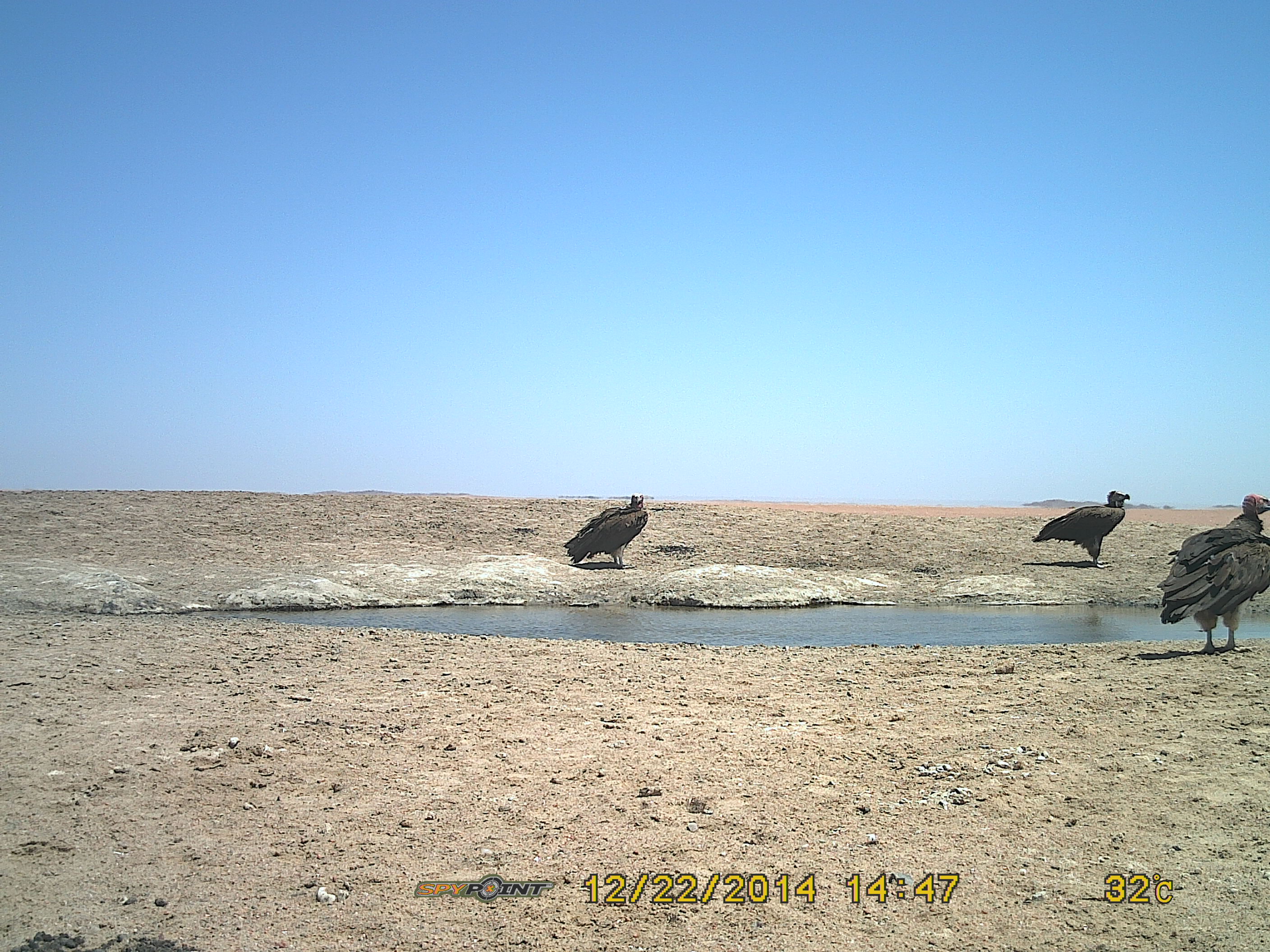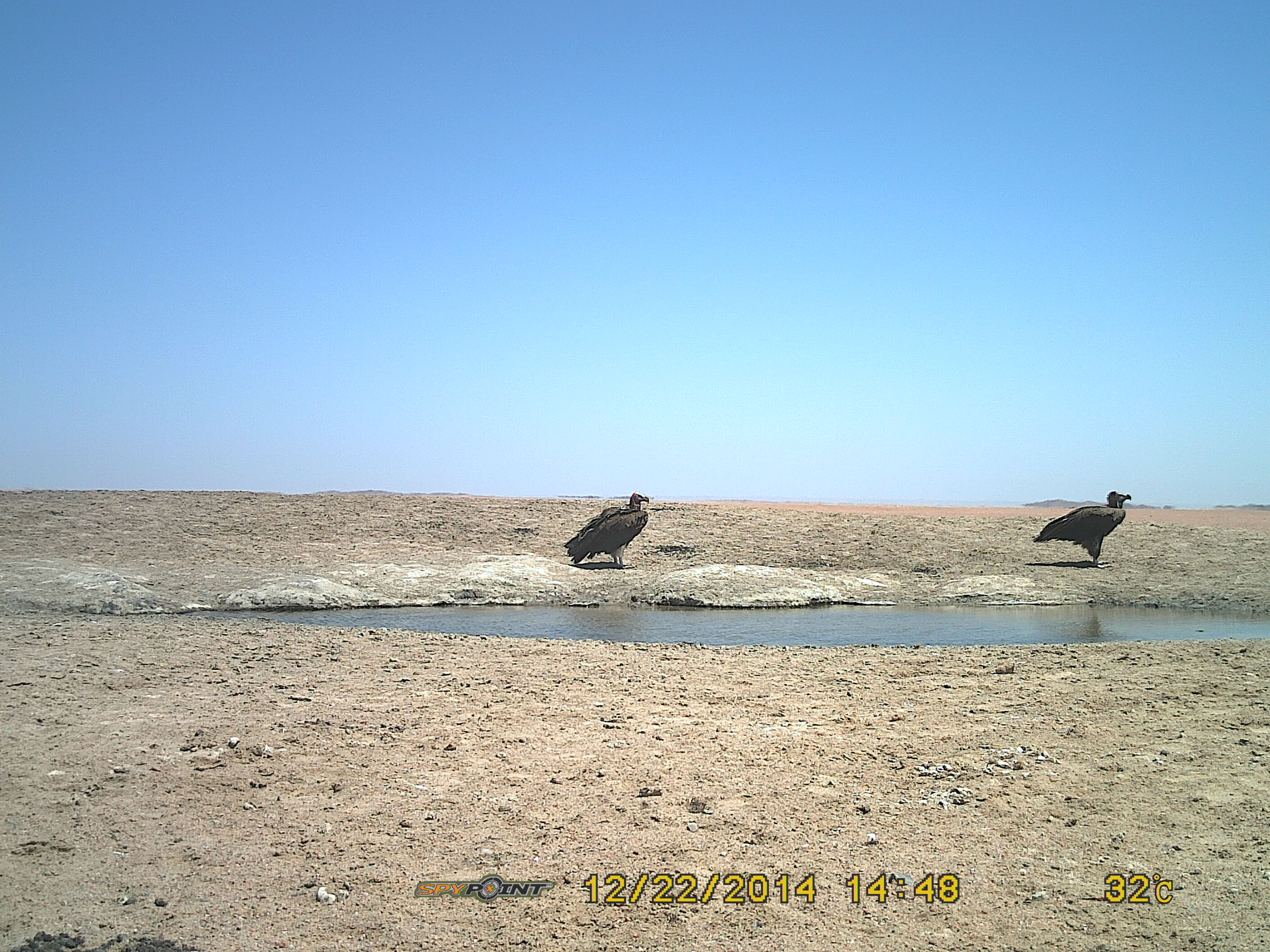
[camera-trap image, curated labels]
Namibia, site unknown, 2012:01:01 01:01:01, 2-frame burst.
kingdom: Animalia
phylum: Chordata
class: Aves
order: Accipitriformes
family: Accipitridae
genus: Torgos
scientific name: Torgos tracheliotos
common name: lappet-faced vulture